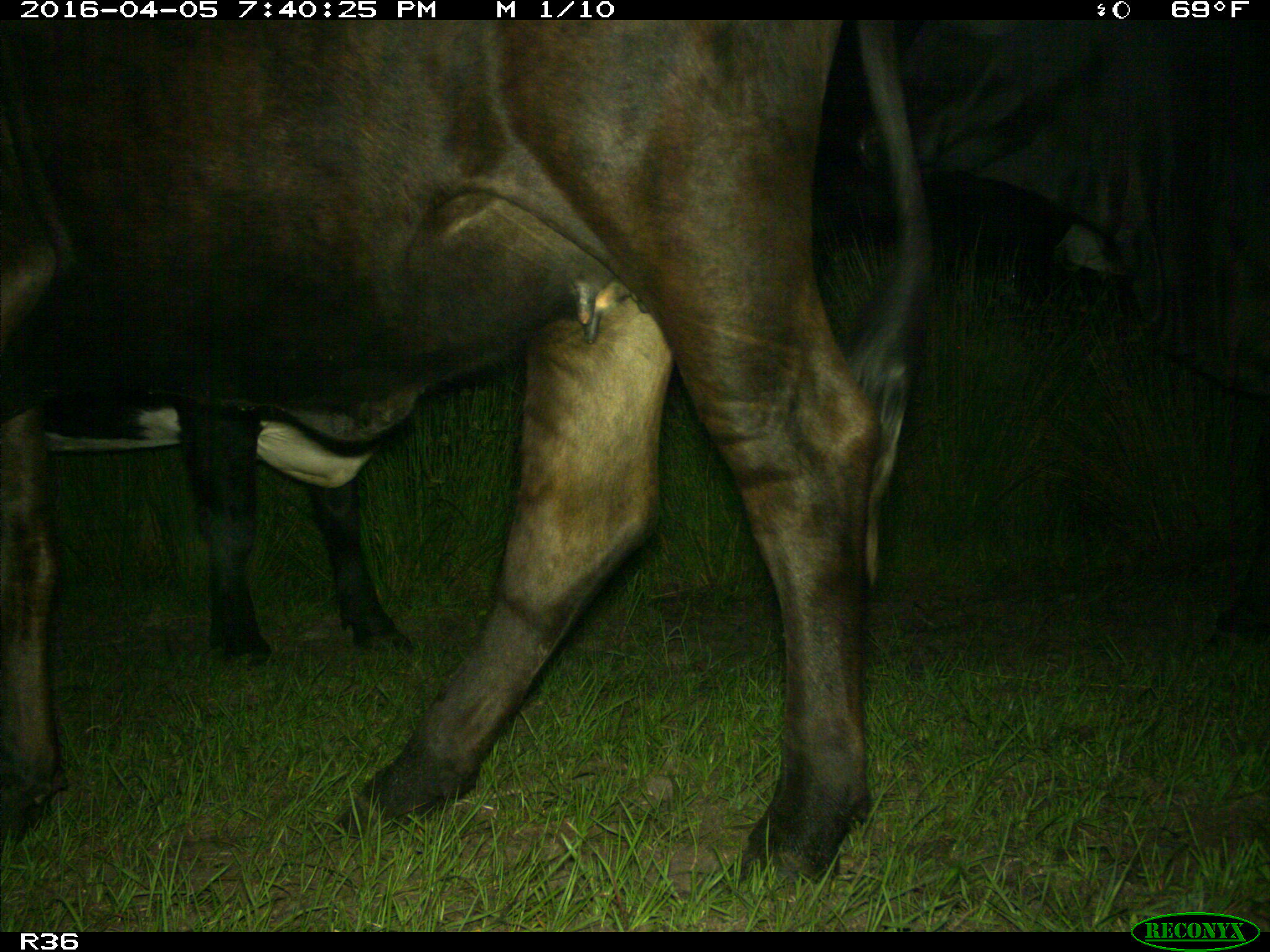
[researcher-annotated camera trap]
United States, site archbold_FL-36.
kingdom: Animalia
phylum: Chordata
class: Mammalia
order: Artiodactyla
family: Bovidae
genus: Bos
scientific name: Bos taurus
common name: domestic cow